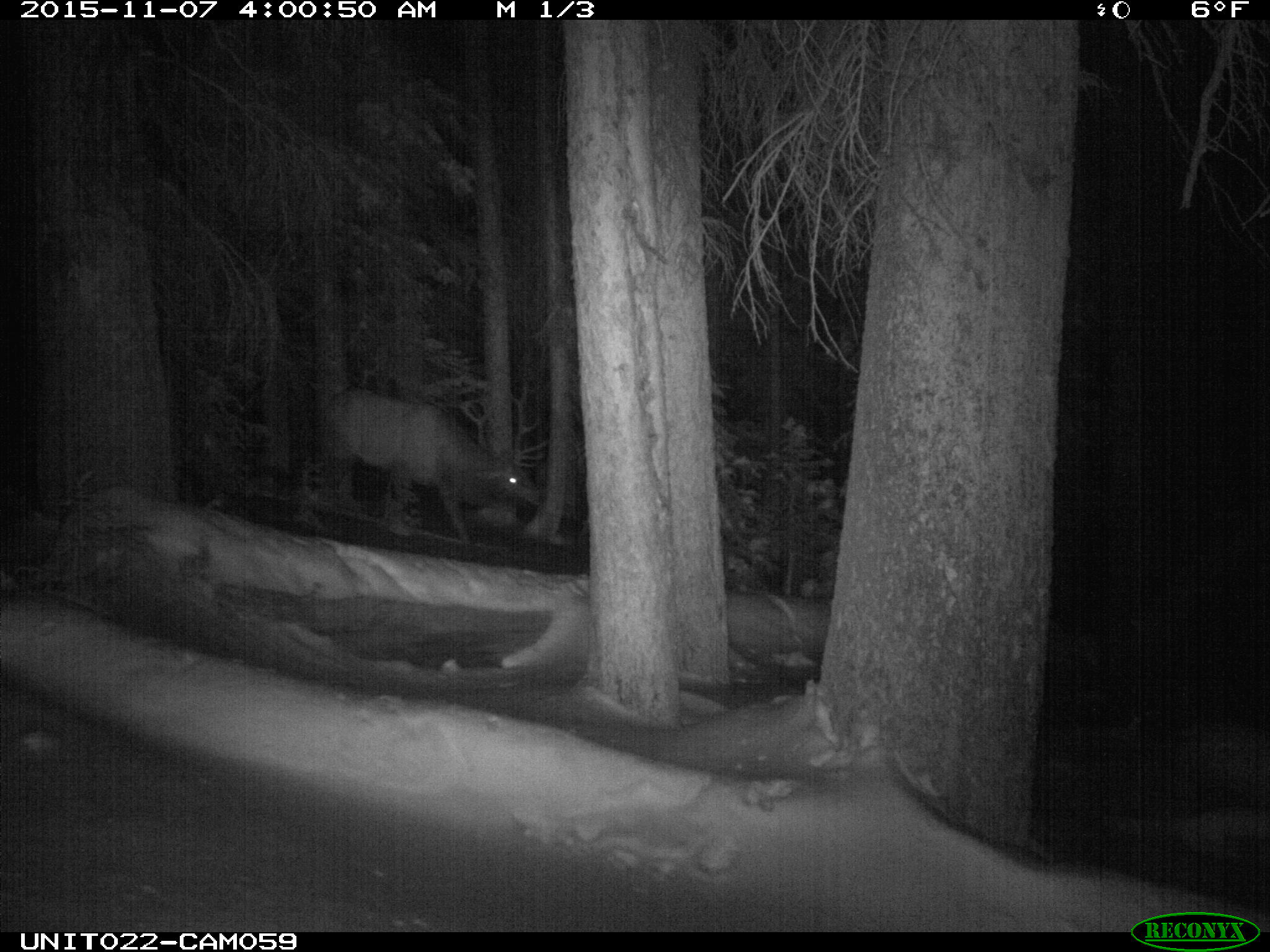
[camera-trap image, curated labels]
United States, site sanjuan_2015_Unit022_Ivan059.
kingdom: Animalia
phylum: Chordata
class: Mammalia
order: Artiodactyla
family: Cervidae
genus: Cervus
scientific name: Cervus elaphus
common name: red deer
Cervus elaphus (red deer).